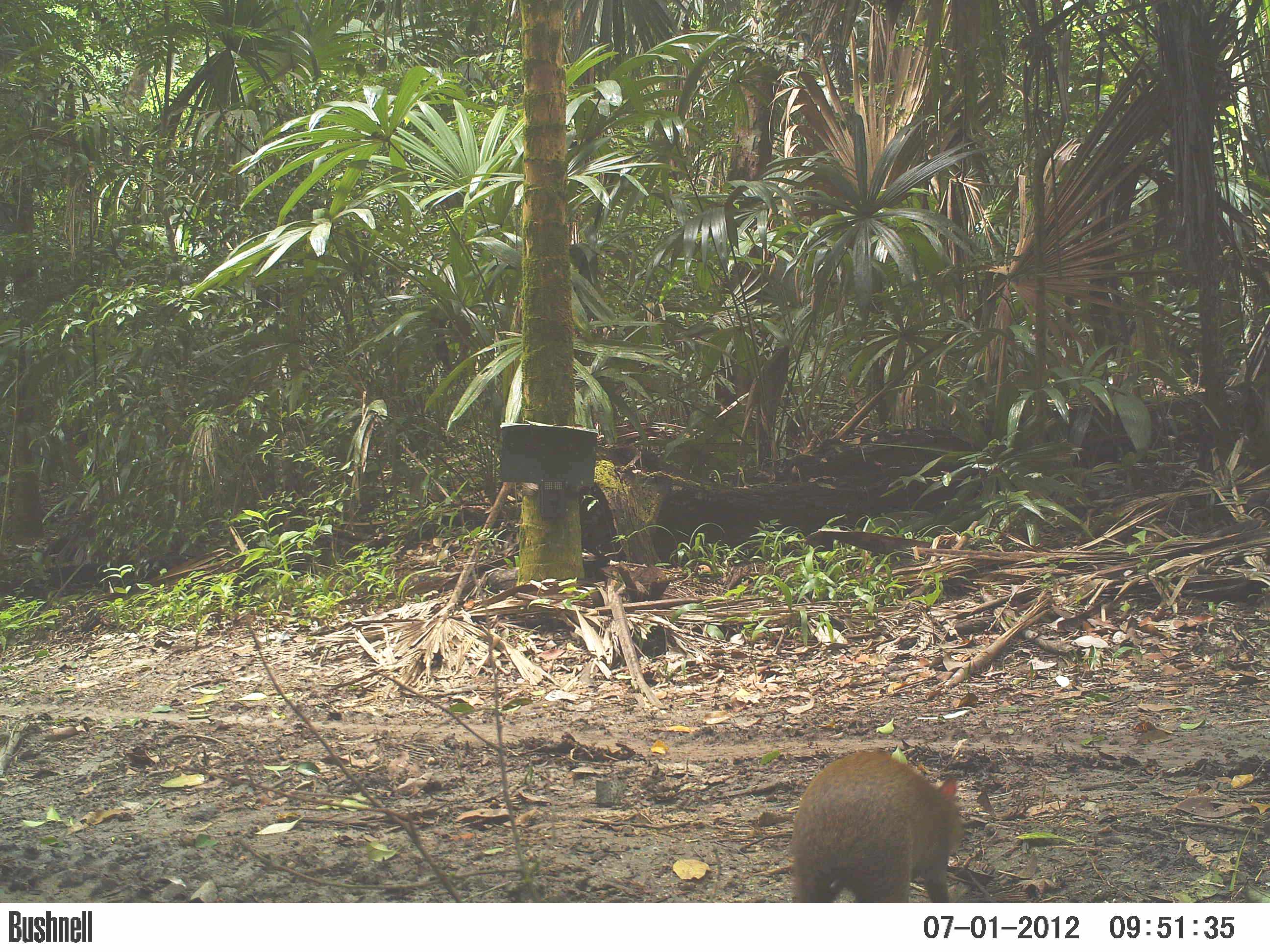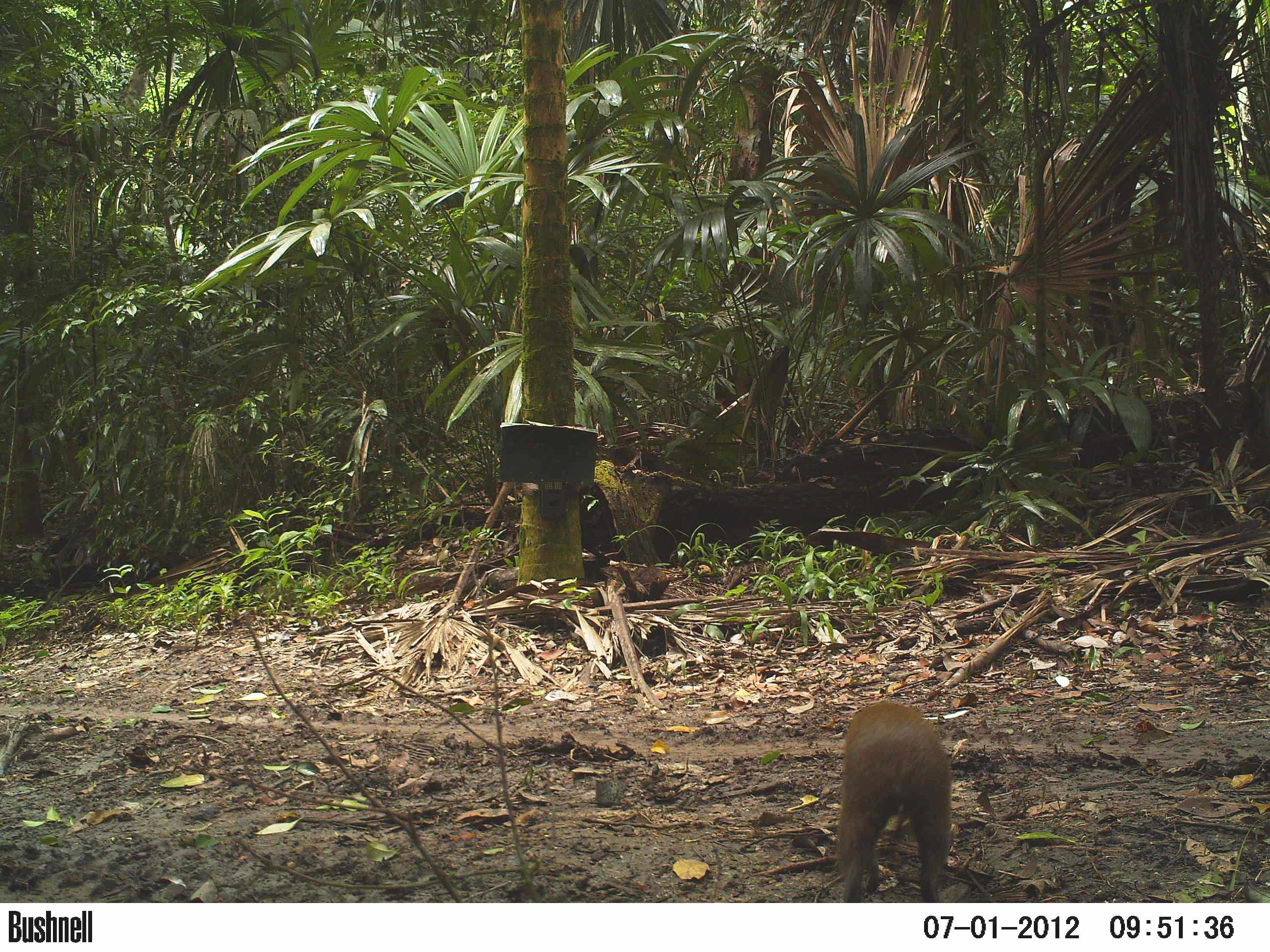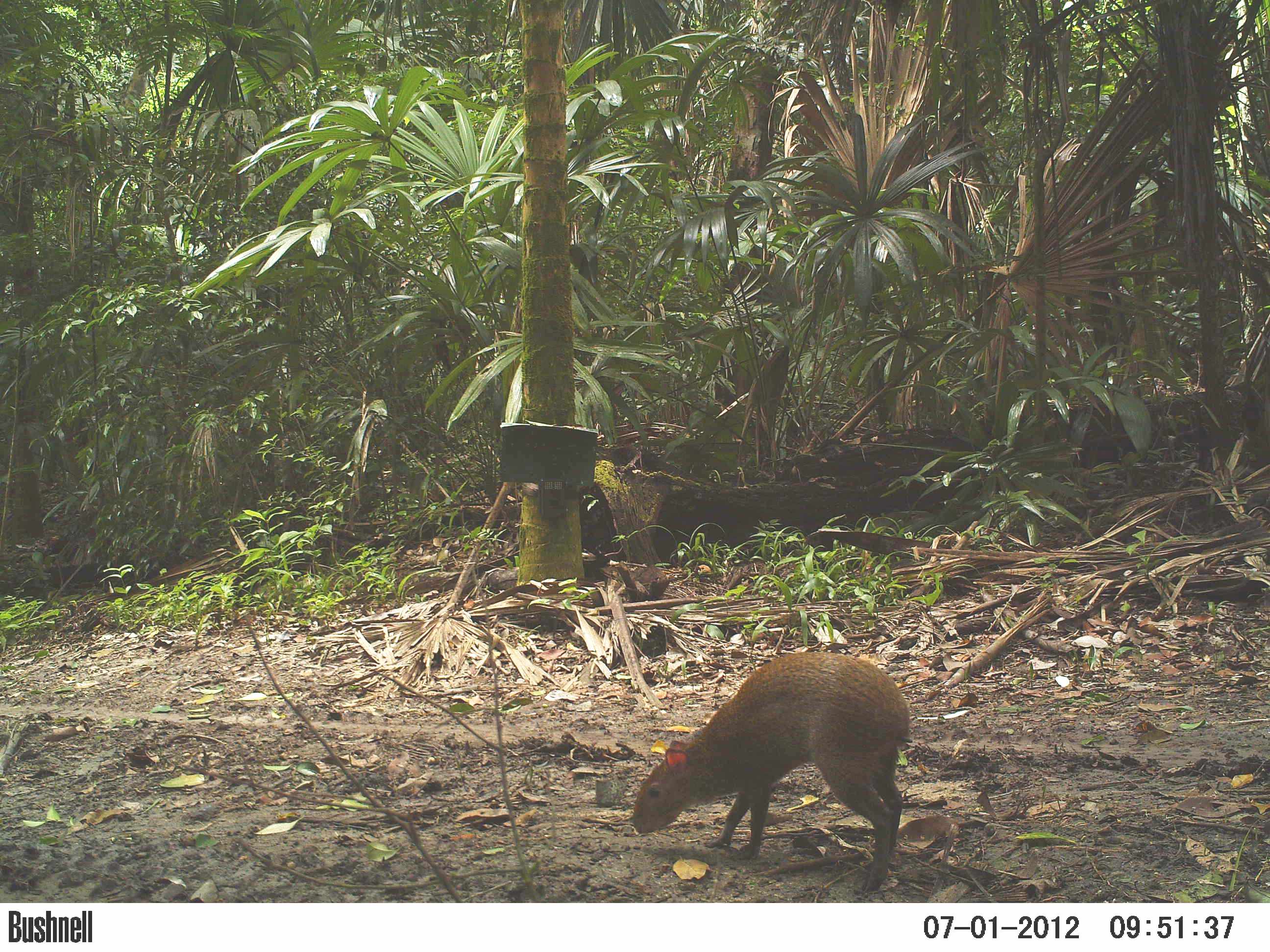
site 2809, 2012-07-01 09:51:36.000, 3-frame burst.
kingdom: Animalia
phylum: Chordata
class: Mammalia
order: Rodentia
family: Dasyproctidae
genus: Dasyprocta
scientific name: Dasyprocta punctata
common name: central american agouti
Dasyprocta punctata (central american agouti), count 1, age adult.